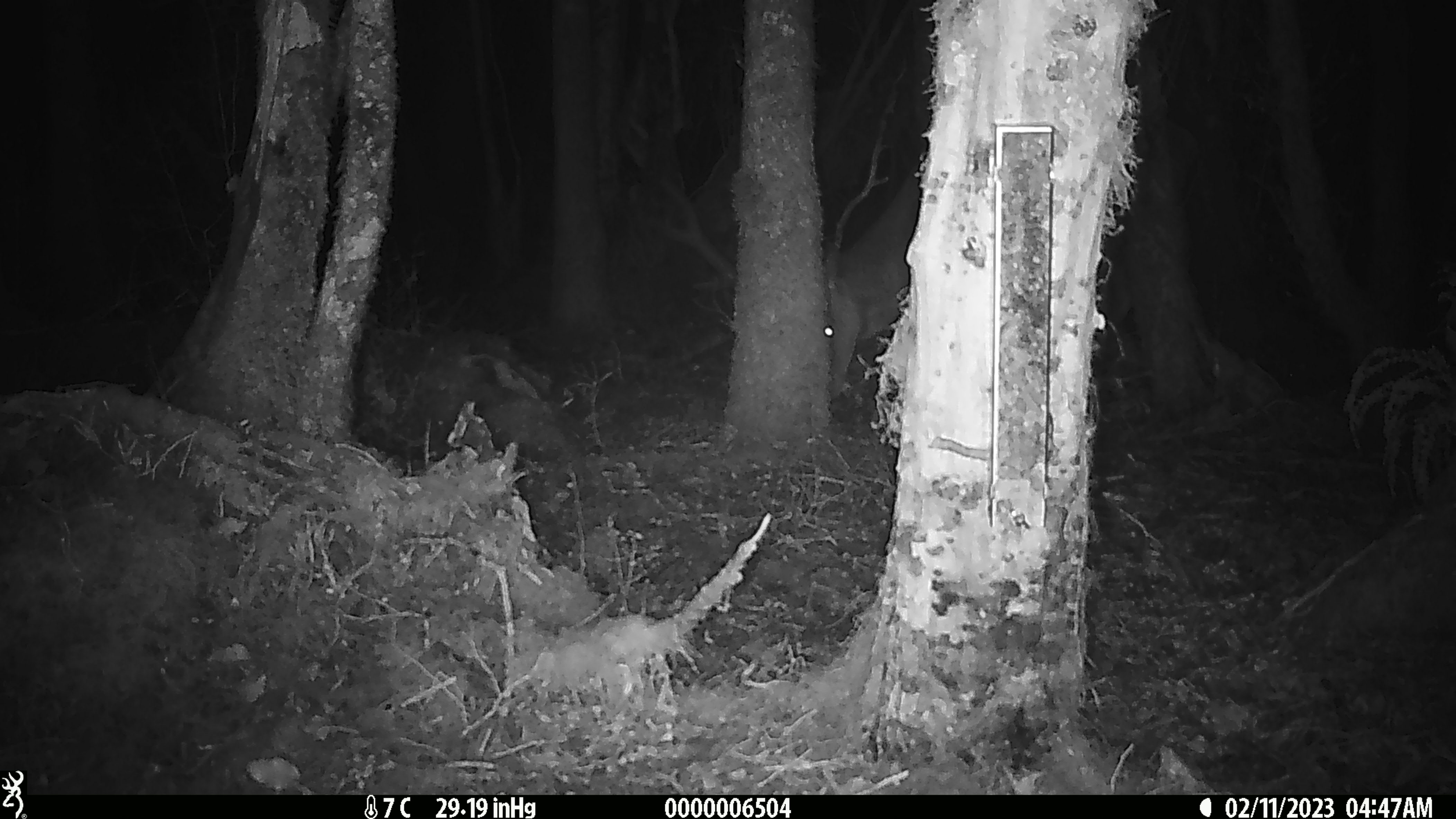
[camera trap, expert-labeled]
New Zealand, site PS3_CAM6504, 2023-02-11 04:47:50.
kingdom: Animalia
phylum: Chordata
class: Mammalia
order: Artiodactyla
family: Cervidae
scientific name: Cervidae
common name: deer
Deer (Cervidae).